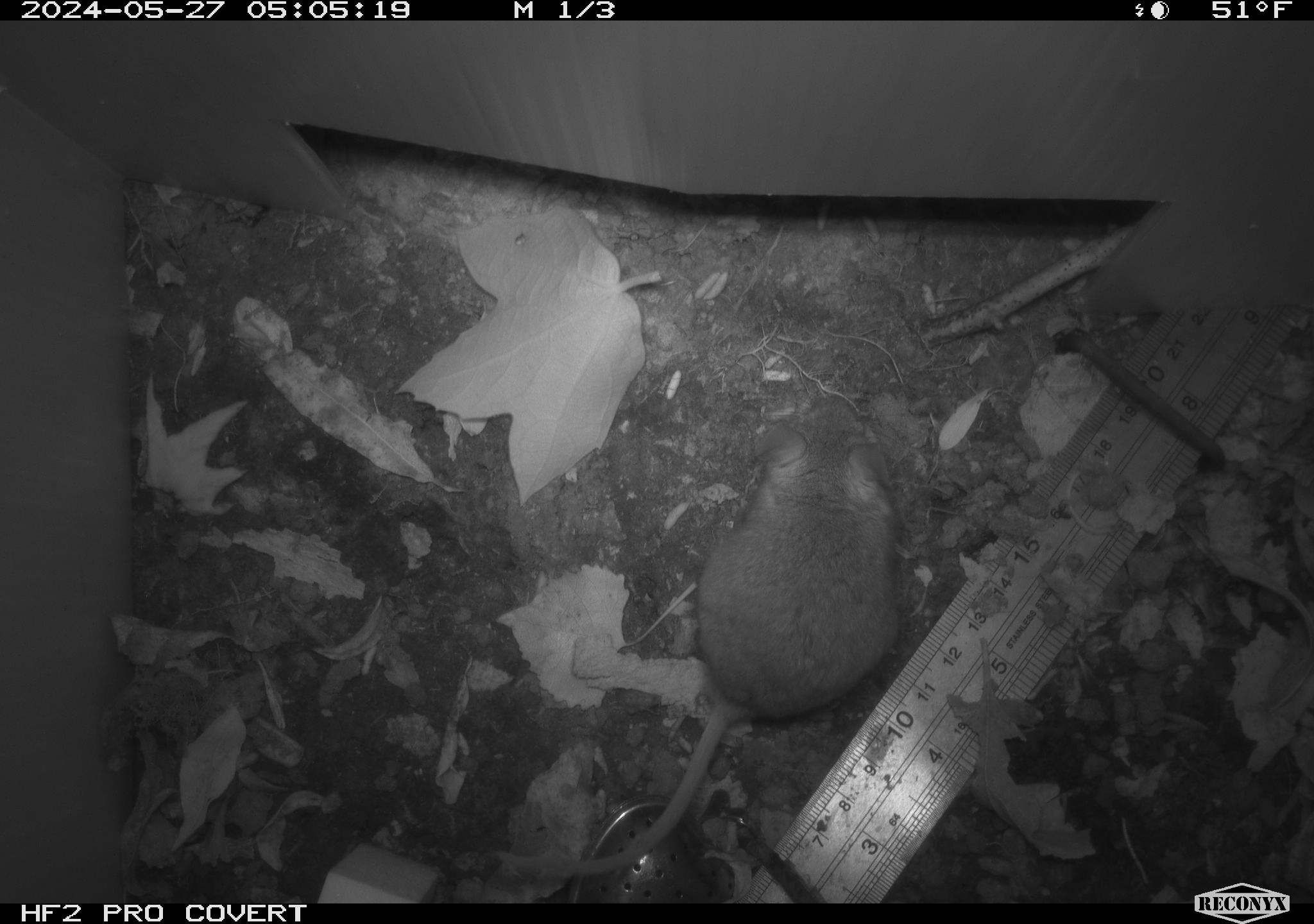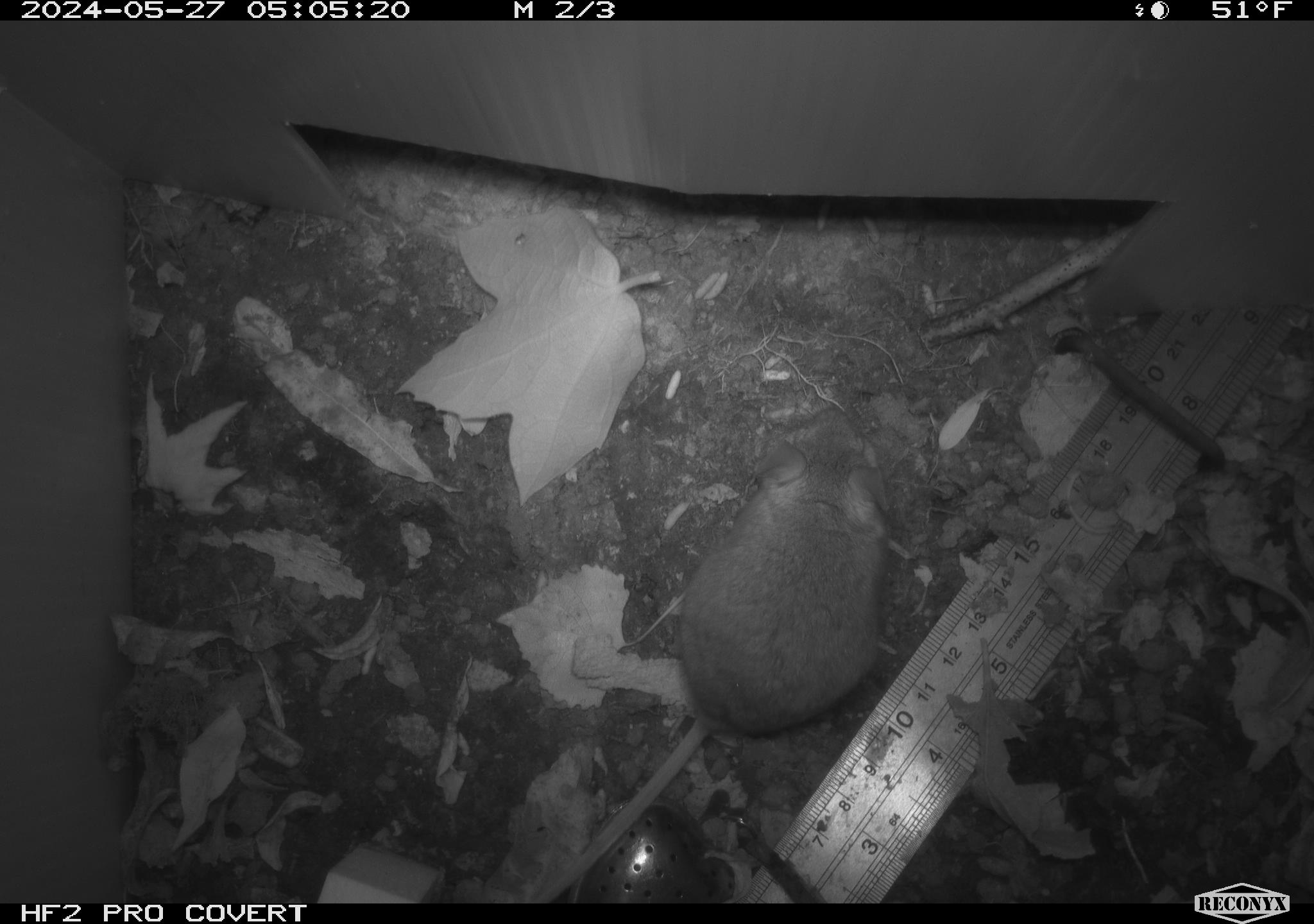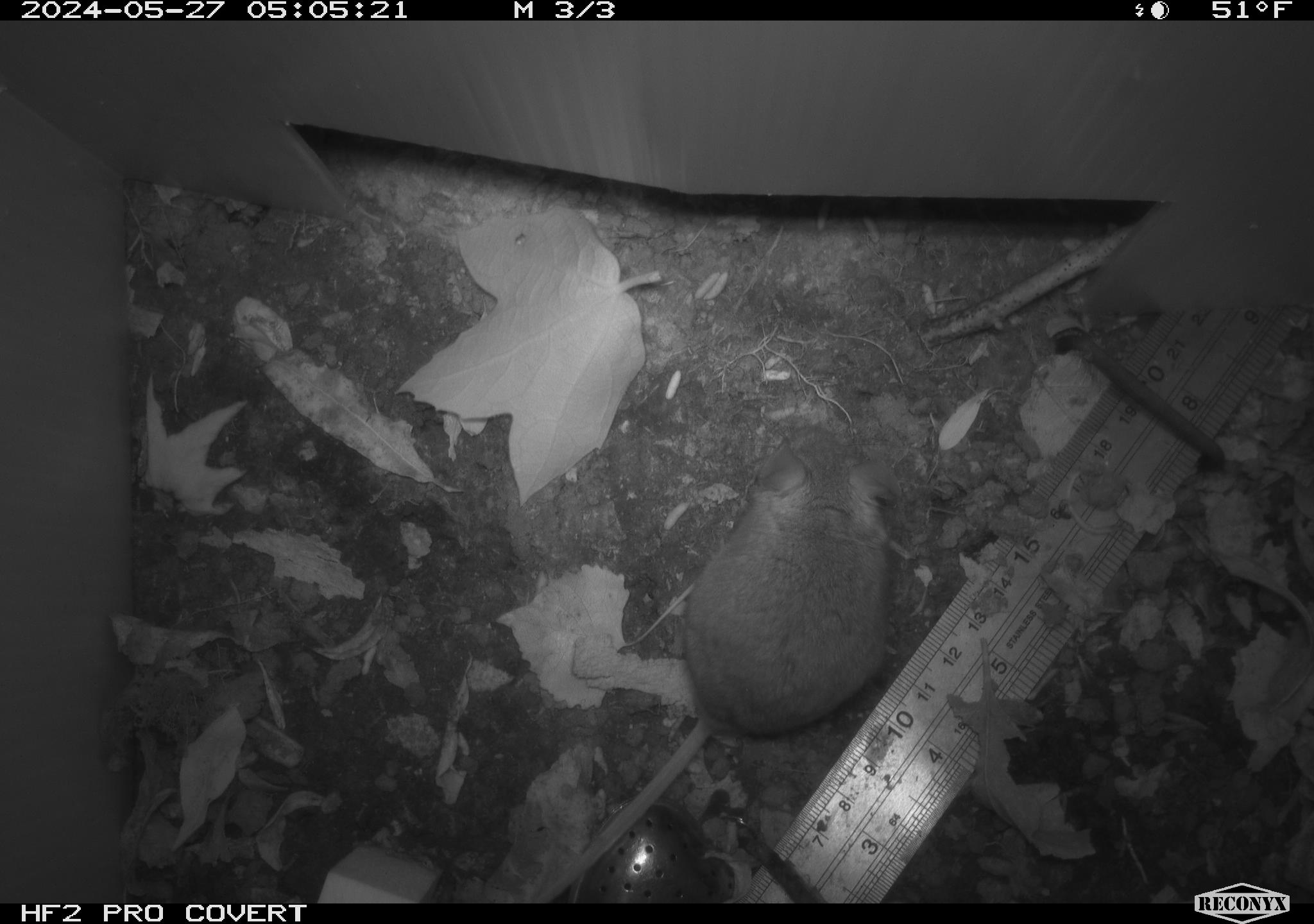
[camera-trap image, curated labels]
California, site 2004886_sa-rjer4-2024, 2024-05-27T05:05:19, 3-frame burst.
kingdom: Animalia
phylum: Chordata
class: Mammalia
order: Rodentia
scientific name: Rodentia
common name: mouse species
Mouse species (Rodentia).